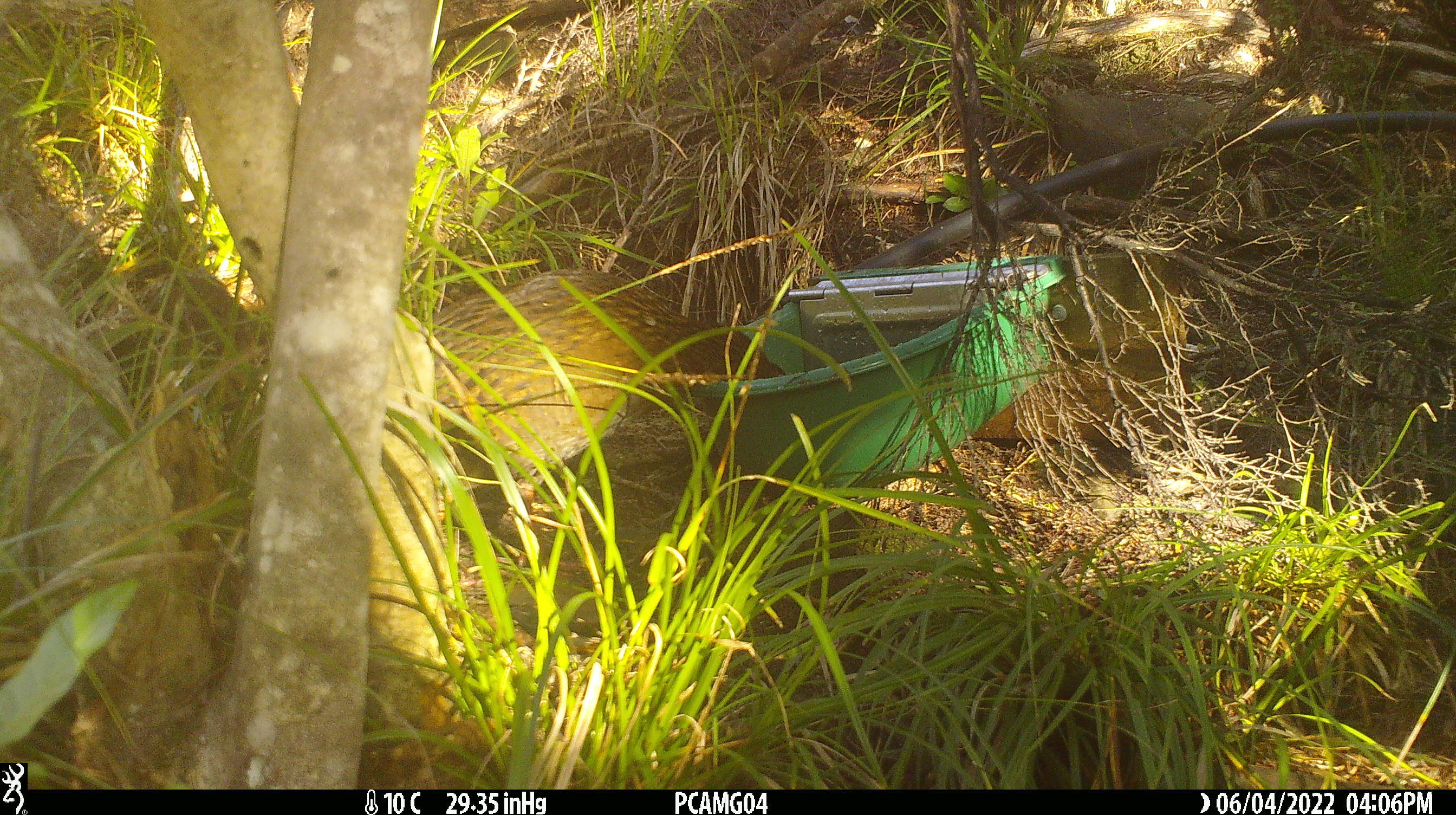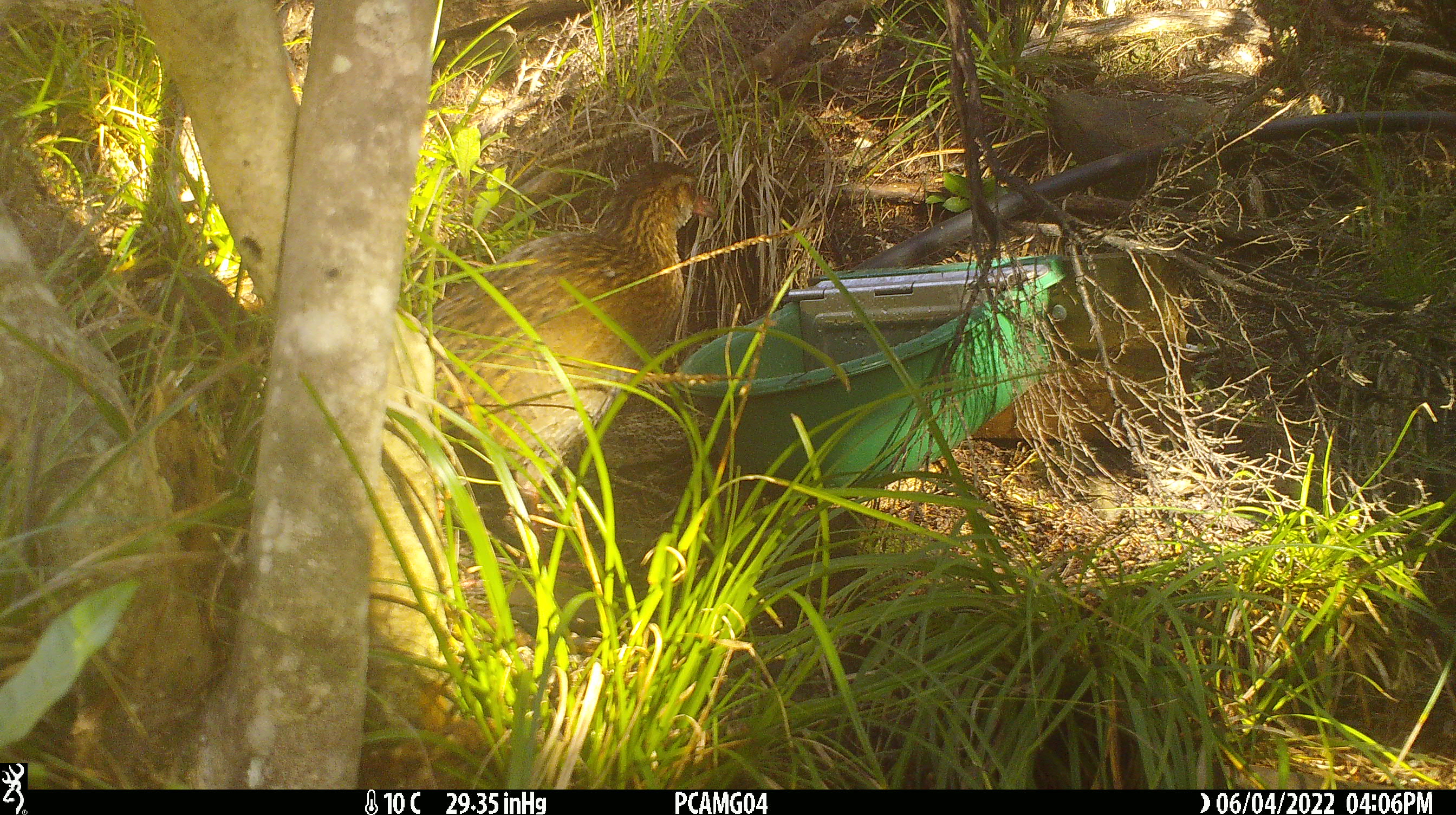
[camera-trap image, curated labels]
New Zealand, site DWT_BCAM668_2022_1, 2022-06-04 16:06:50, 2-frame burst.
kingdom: Animalia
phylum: Chordata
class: Aves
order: Gruiformes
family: Rallidae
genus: Gallirallus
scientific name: Gallirallus australis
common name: weka